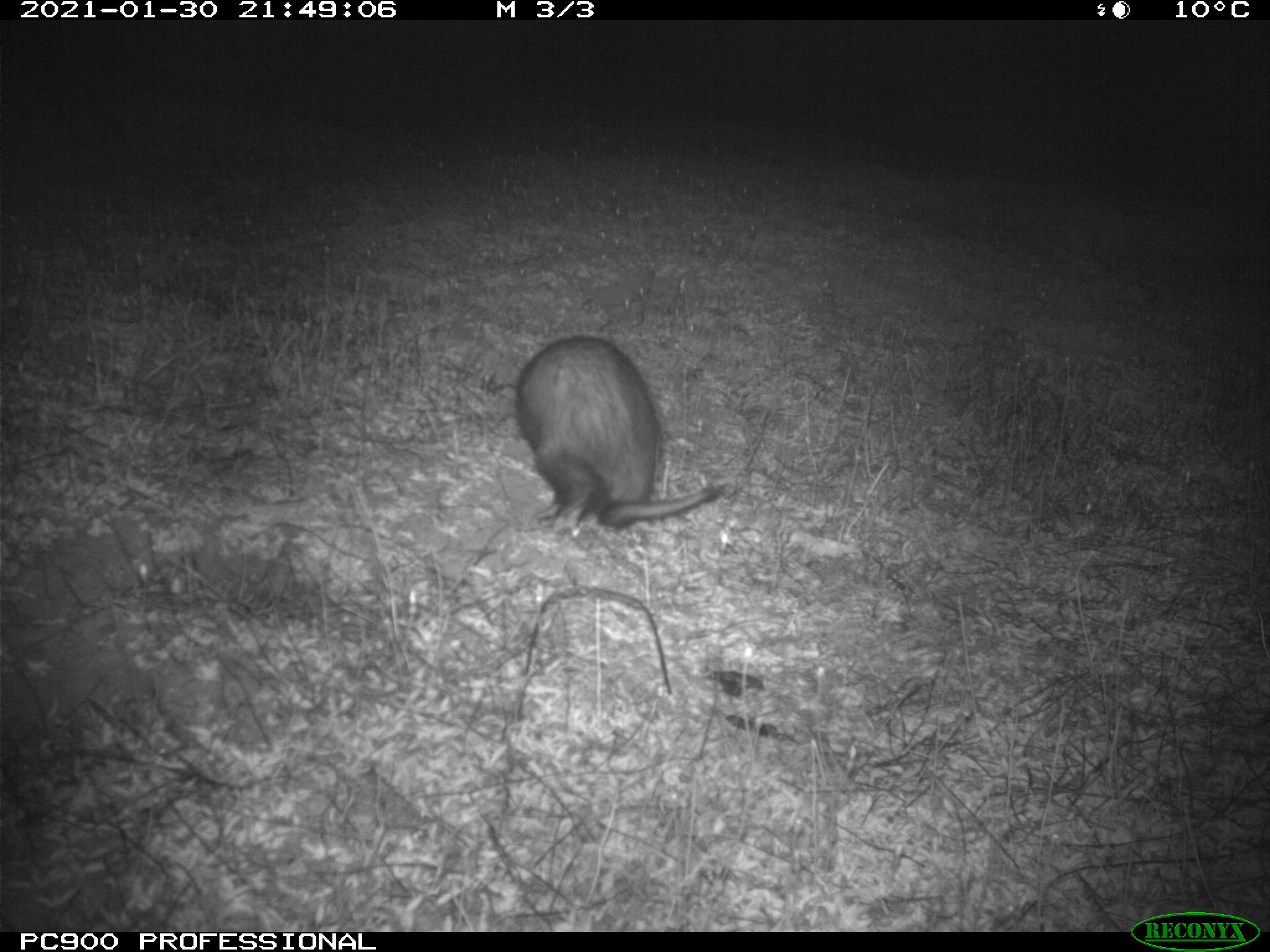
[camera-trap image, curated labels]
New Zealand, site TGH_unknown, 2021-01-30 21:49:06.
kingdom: Animalia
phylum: Chordata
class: Mammalia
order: Carnivora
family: Mustelidae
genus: Mustela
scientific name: Mustela furo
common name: ferret